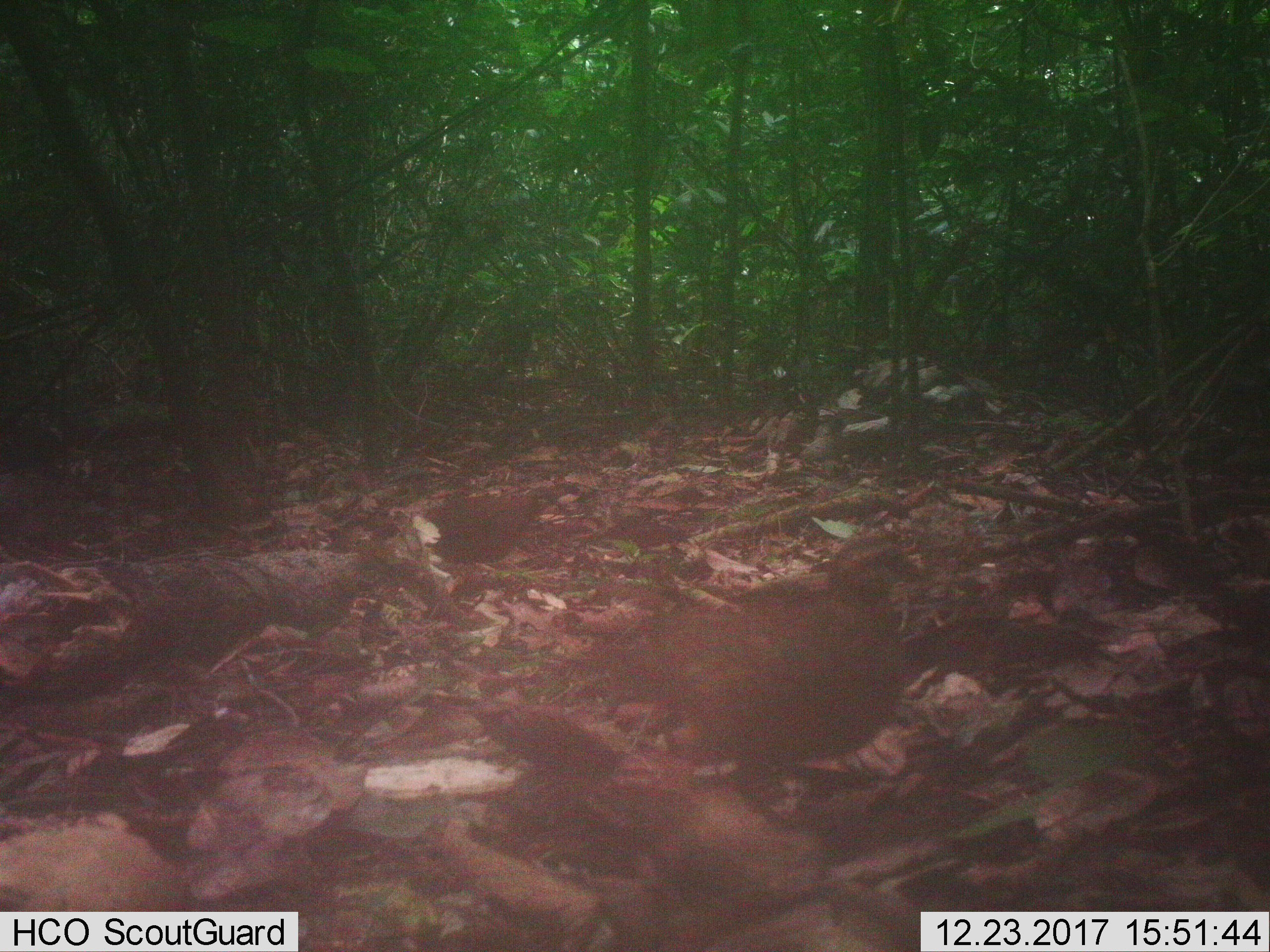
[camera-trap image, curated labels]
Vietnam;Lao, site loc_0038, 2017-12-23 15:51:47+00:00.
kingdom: Animalia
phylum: Chordata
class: Aves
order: Galliformes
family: Phasianidae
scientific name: Phasianidae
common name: partridge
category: unidentified partridge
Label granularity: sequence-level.